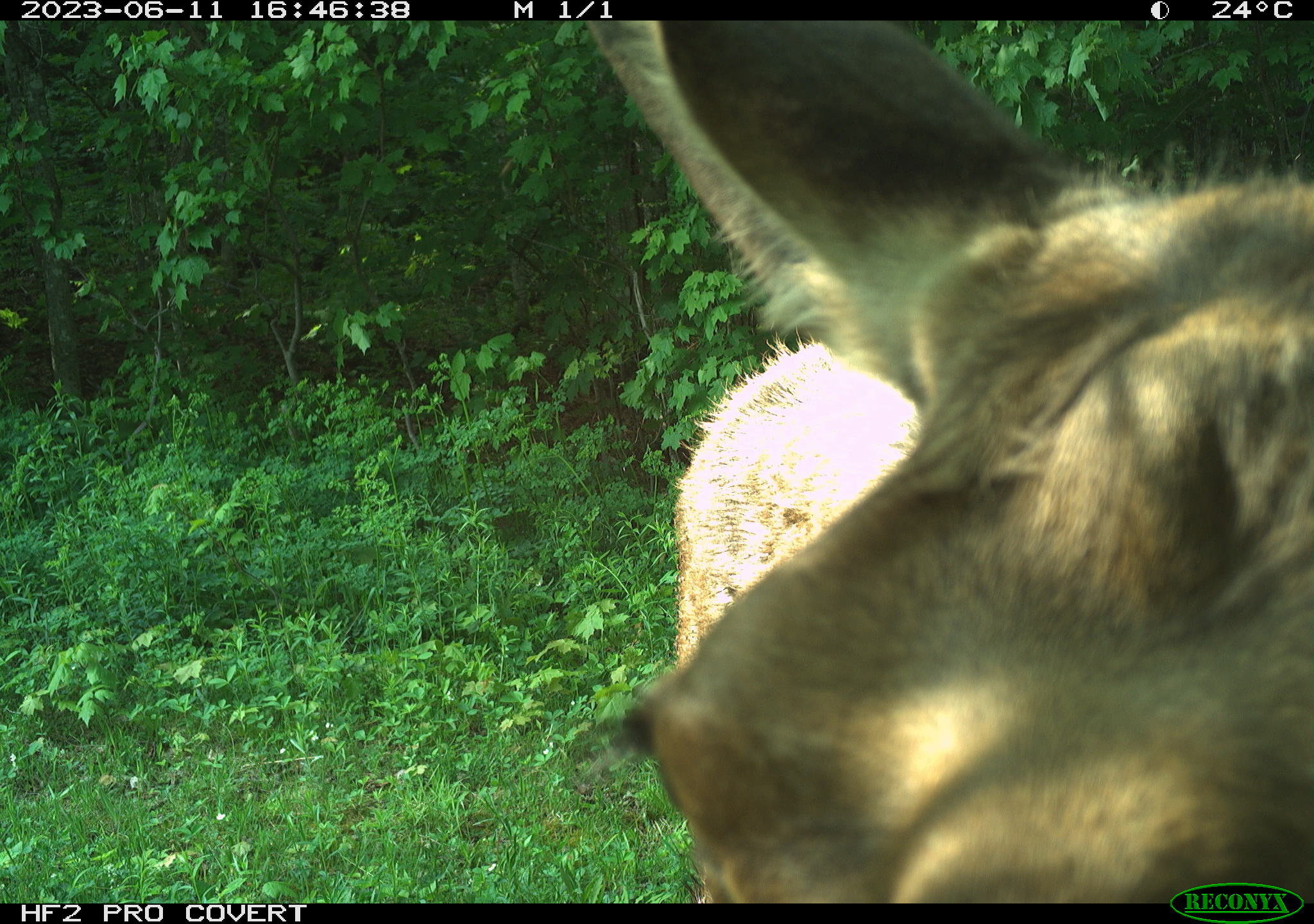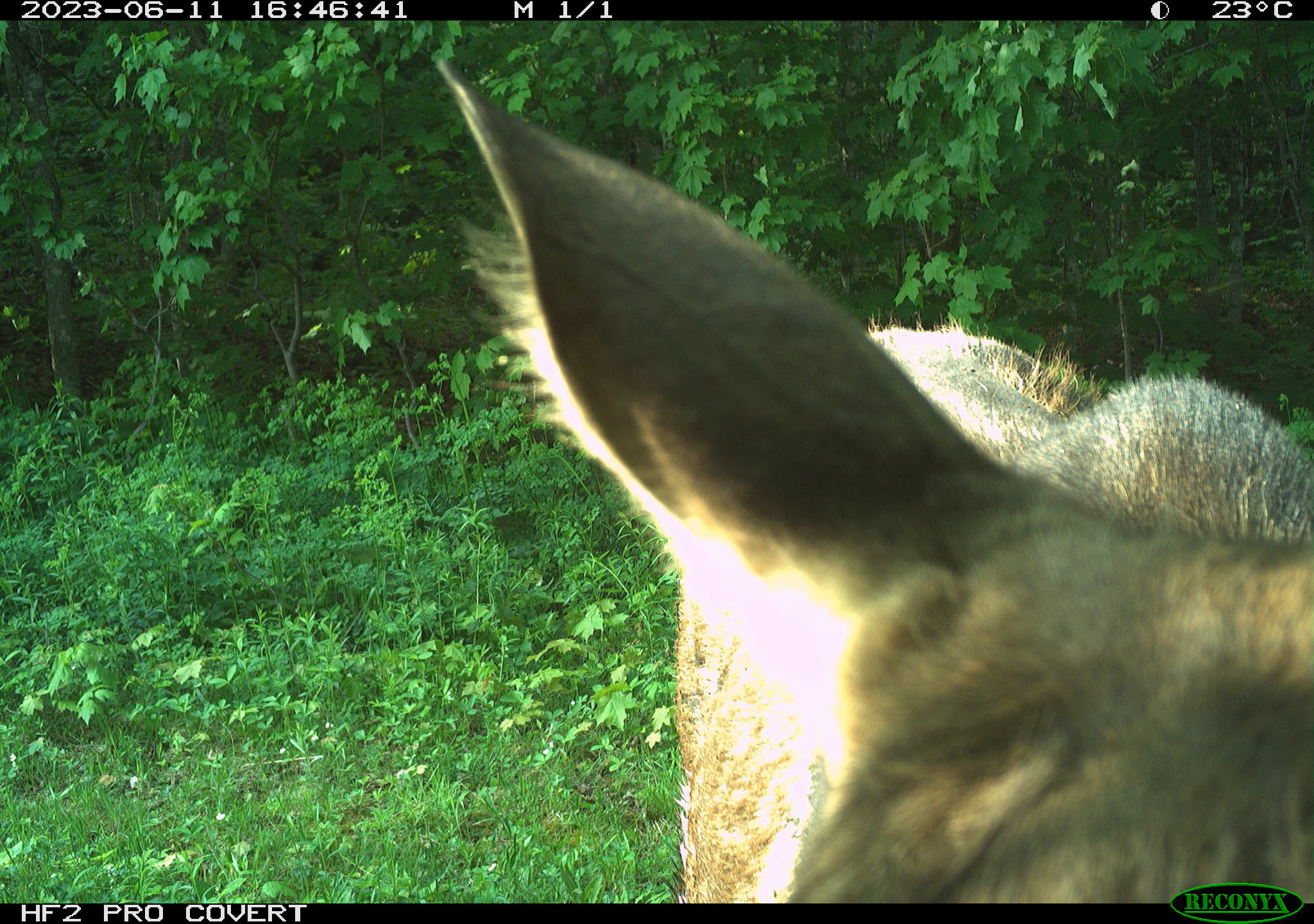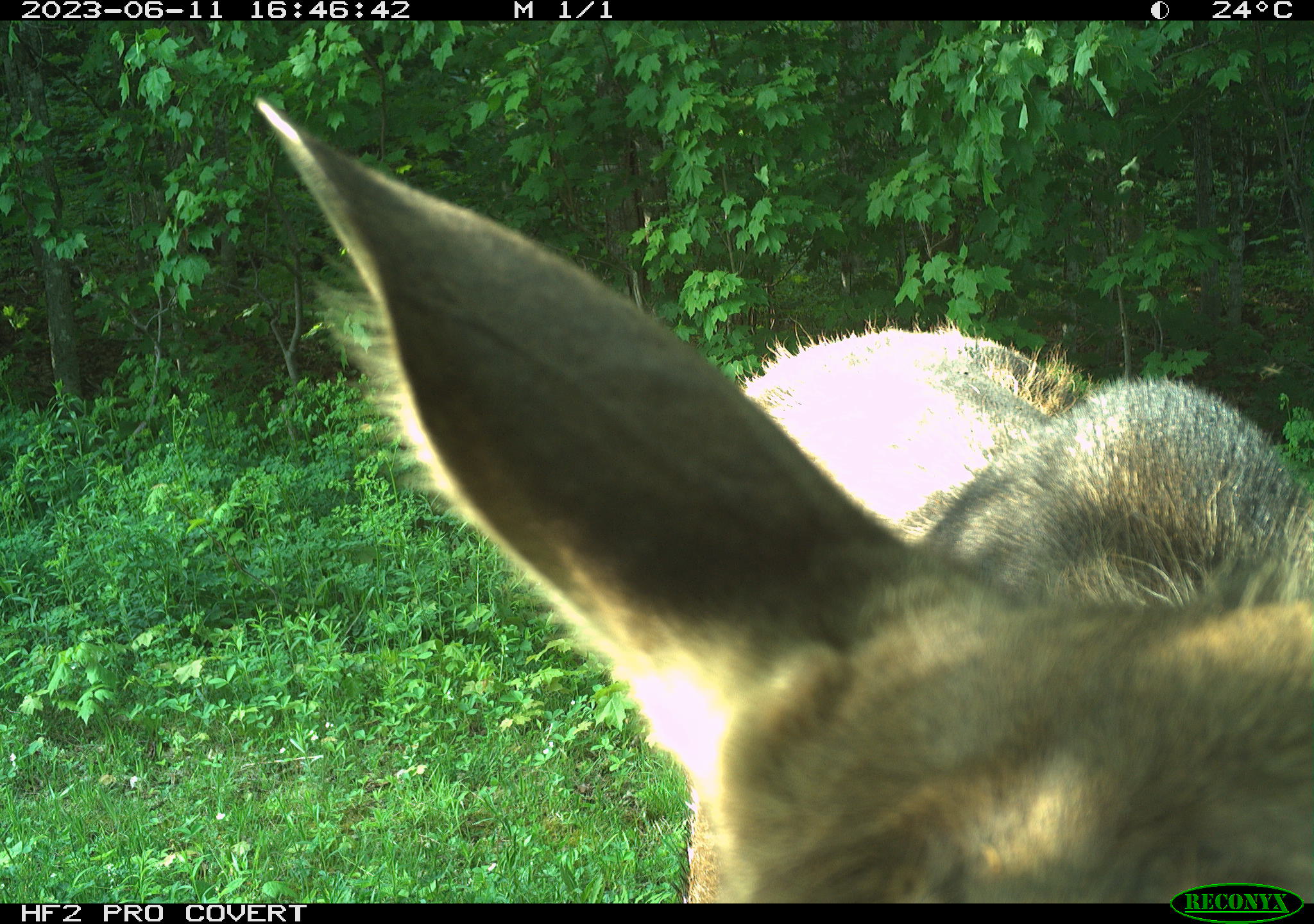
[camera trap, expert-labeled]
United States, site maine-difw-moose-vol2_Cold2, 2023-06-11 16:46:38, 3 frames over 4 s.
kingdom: Animalia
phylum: Chordata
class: Mammalia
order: Artiodactyla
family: Cervidae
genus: Alces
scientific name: Alces alces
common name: moose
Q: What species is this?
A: Moose (Alces alces).